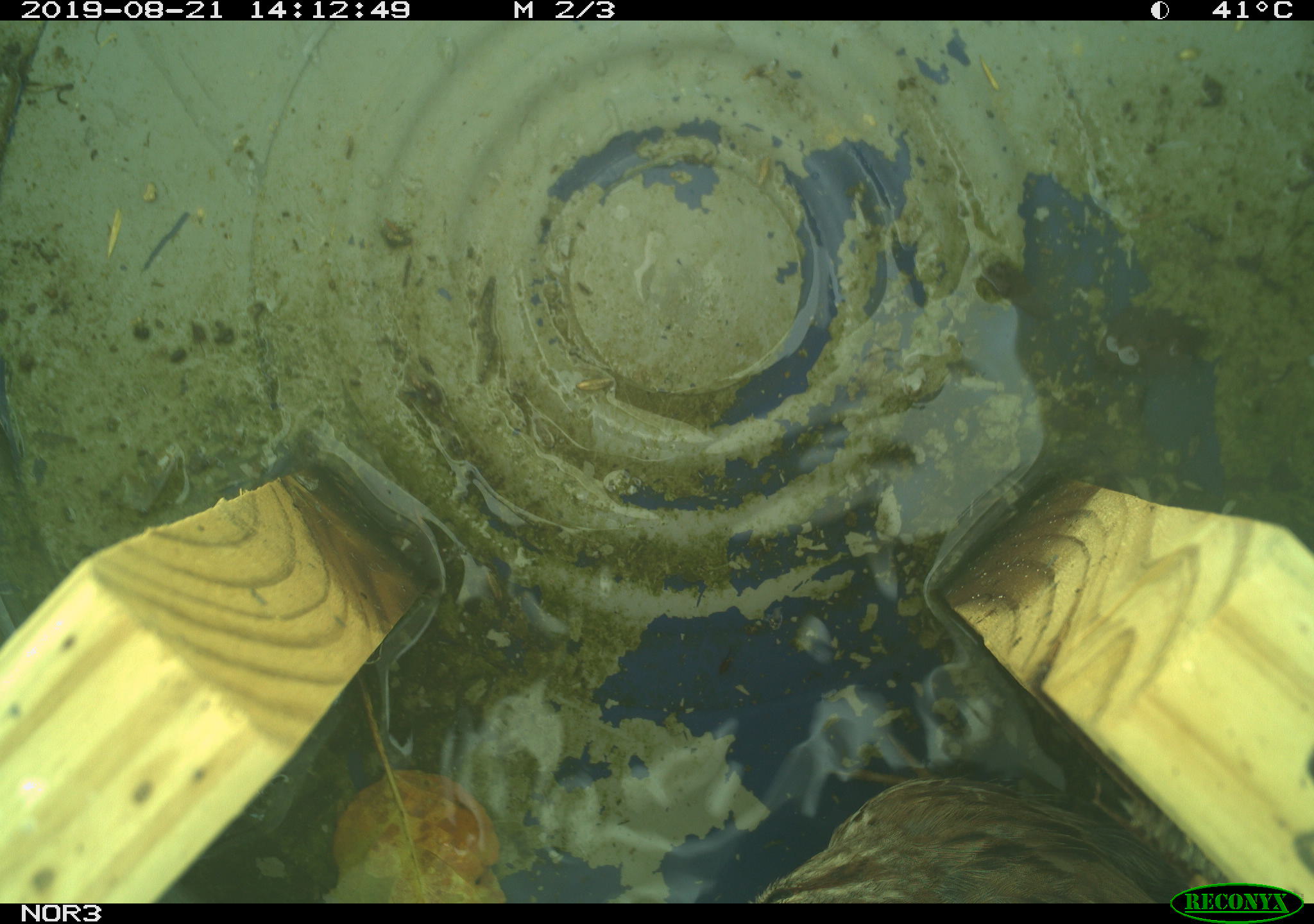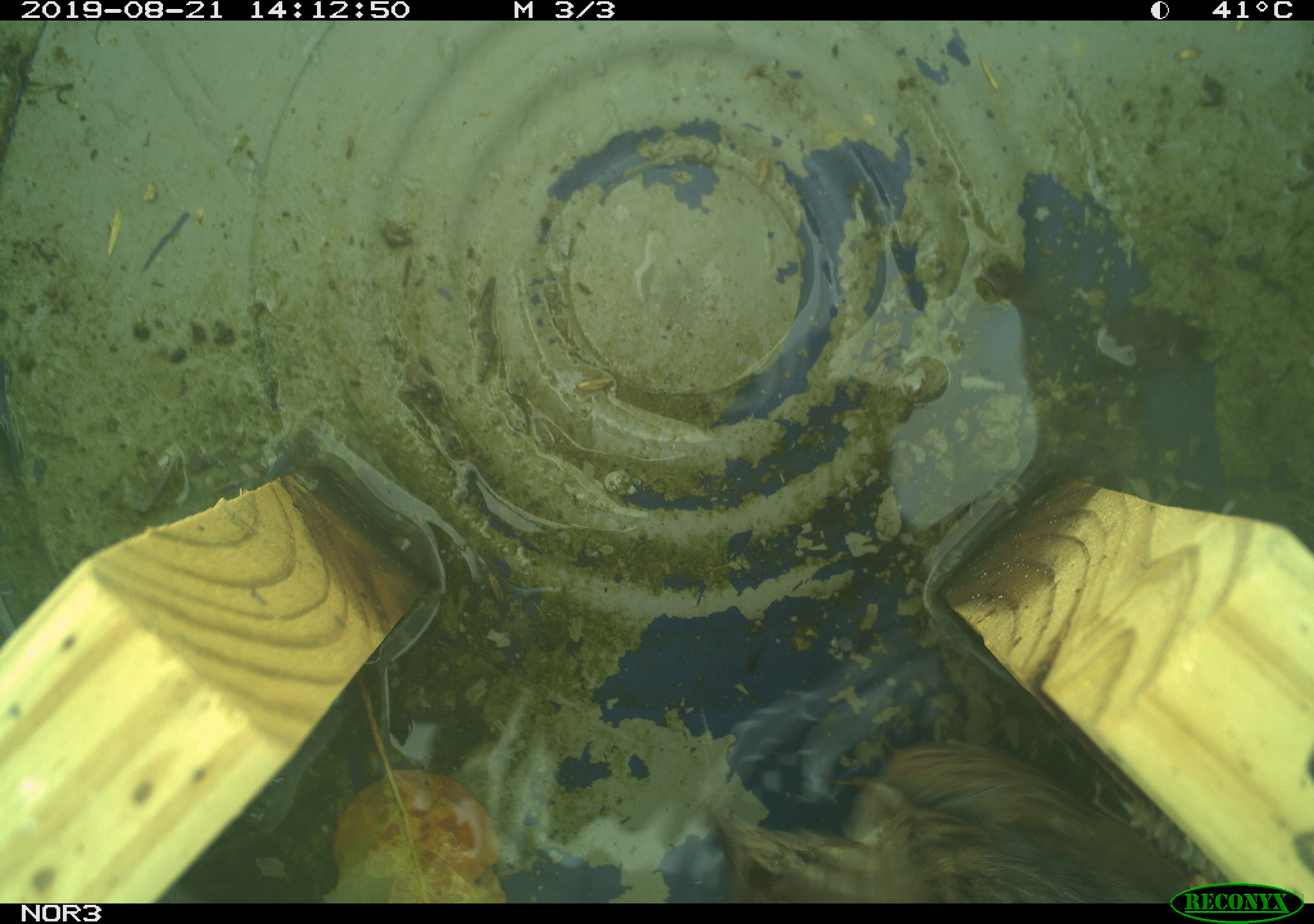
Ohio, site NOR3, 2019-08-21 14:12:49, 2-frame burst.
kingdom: Animalia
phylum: Chordata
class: Aves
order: Passeriformes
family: Passerellidae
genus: Melospiza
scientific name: Melospiza melodia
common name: song sparrow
Song sparrow (Melospiza melodia).